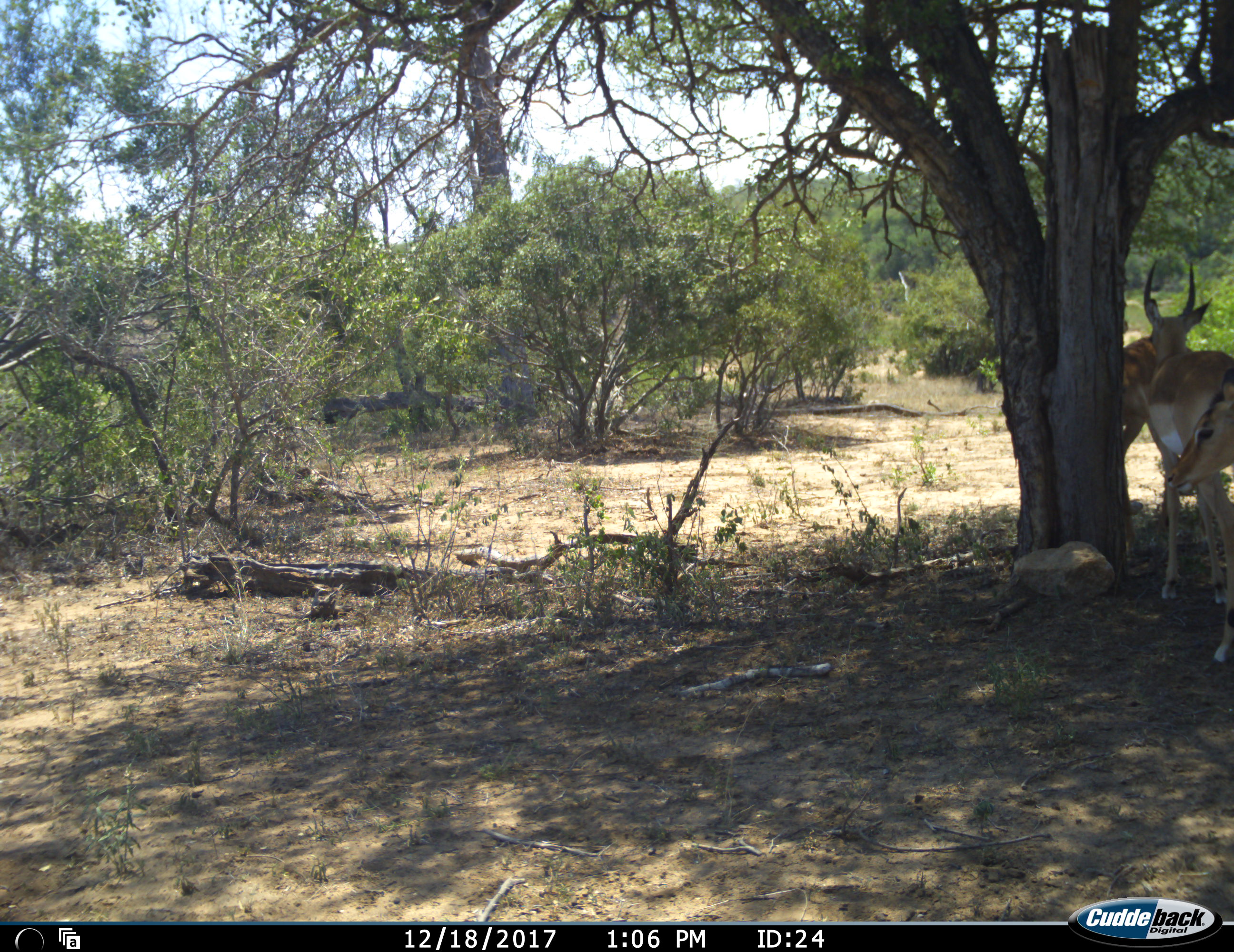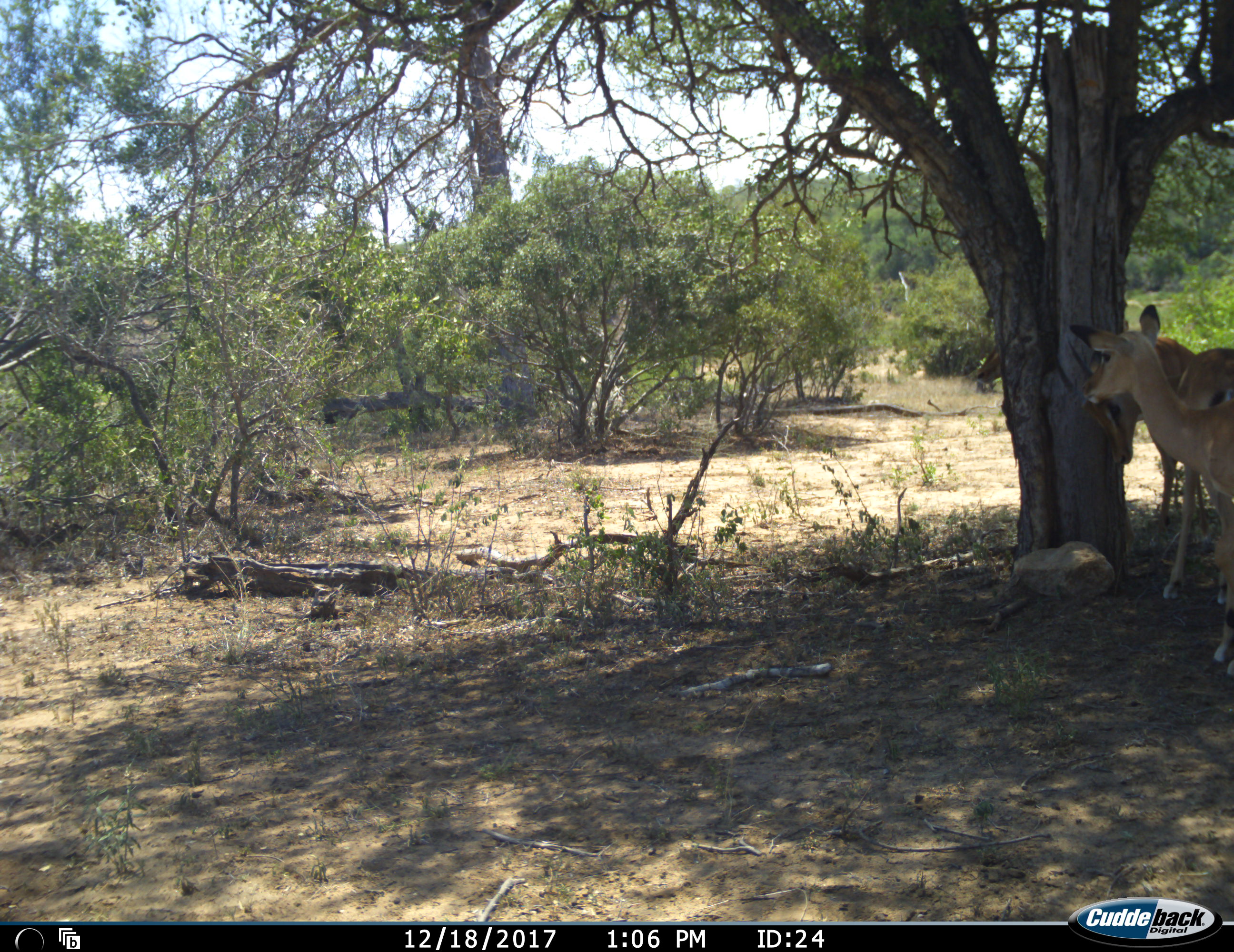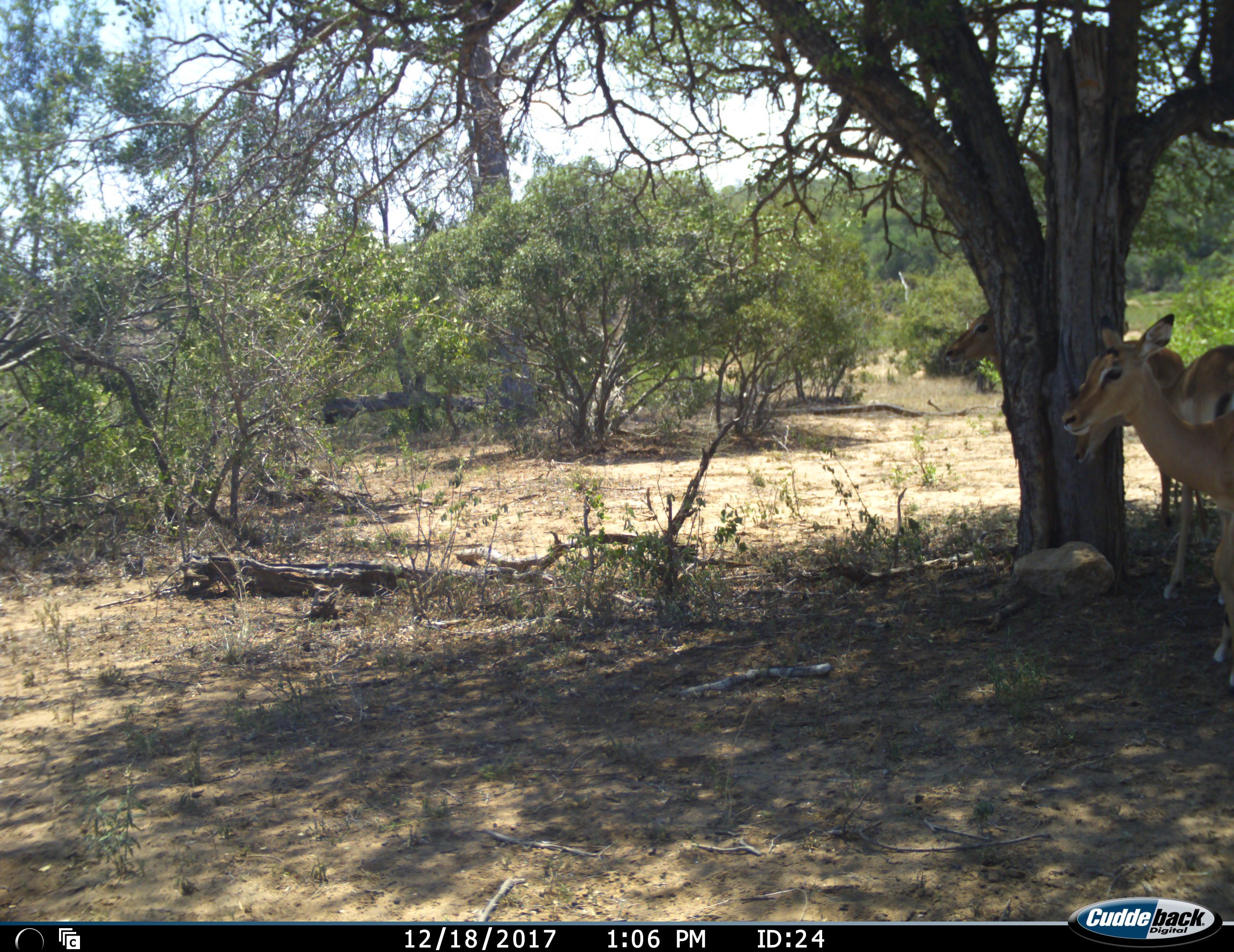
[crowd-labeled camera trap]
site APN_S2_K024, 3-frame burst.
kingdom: Animalia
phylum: Chordata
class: Mammalia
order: Artiodactyla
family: Bovidae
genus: Aepyceros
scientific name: Aepyceros melampus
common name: impala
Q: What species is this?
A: Impala (Aepyceros melampus).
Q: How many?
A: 3.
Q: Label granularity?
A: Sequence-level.